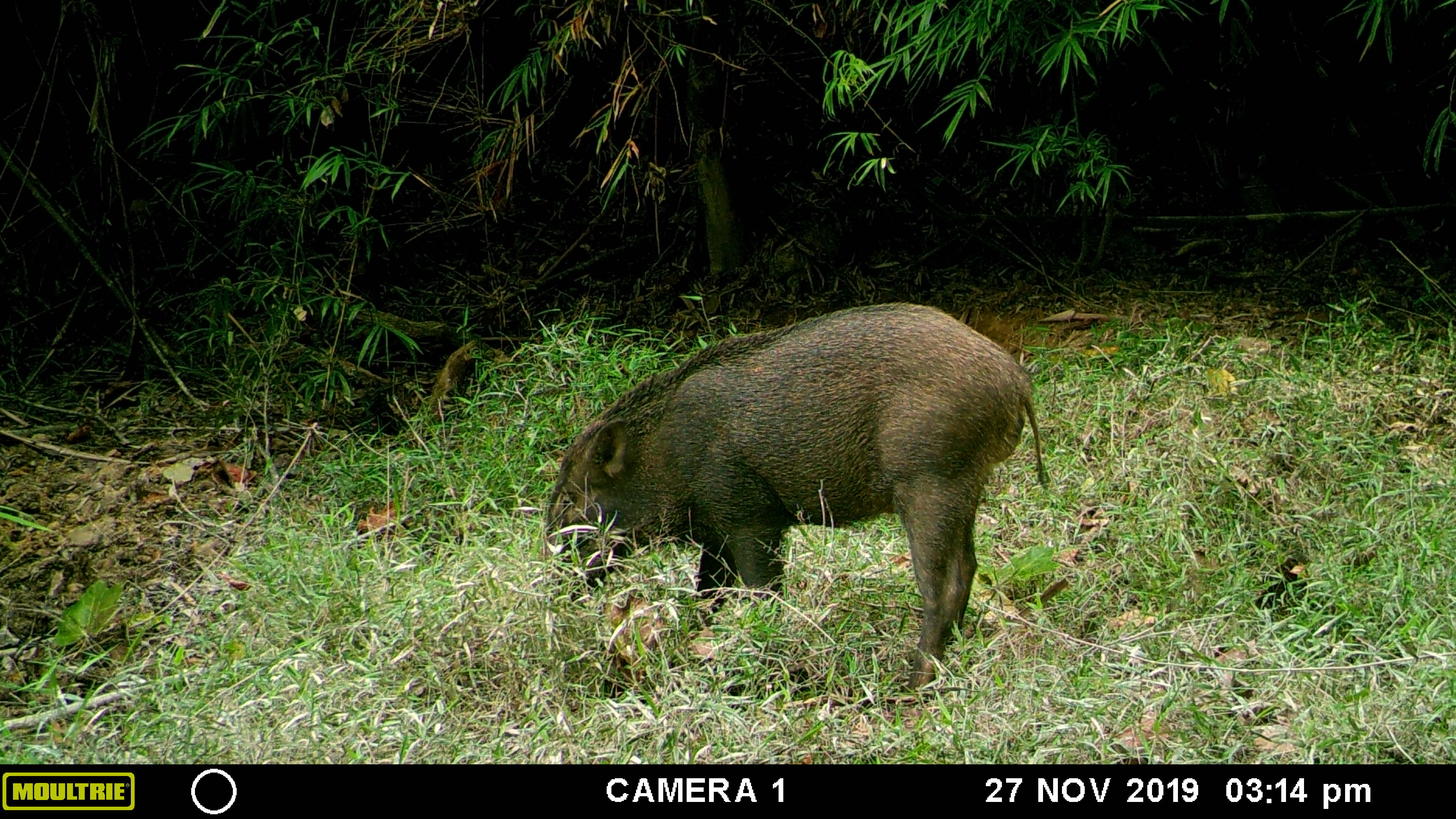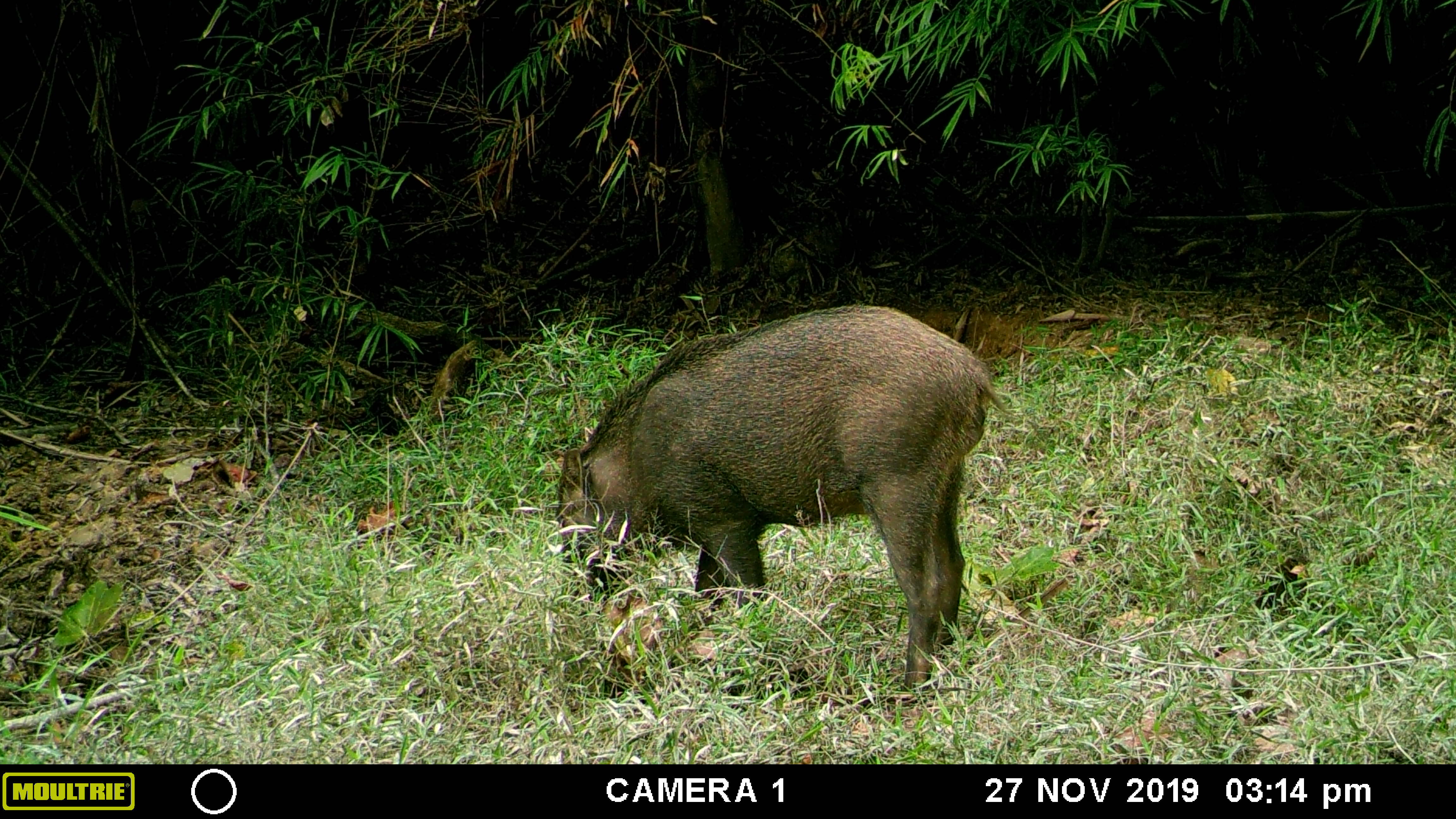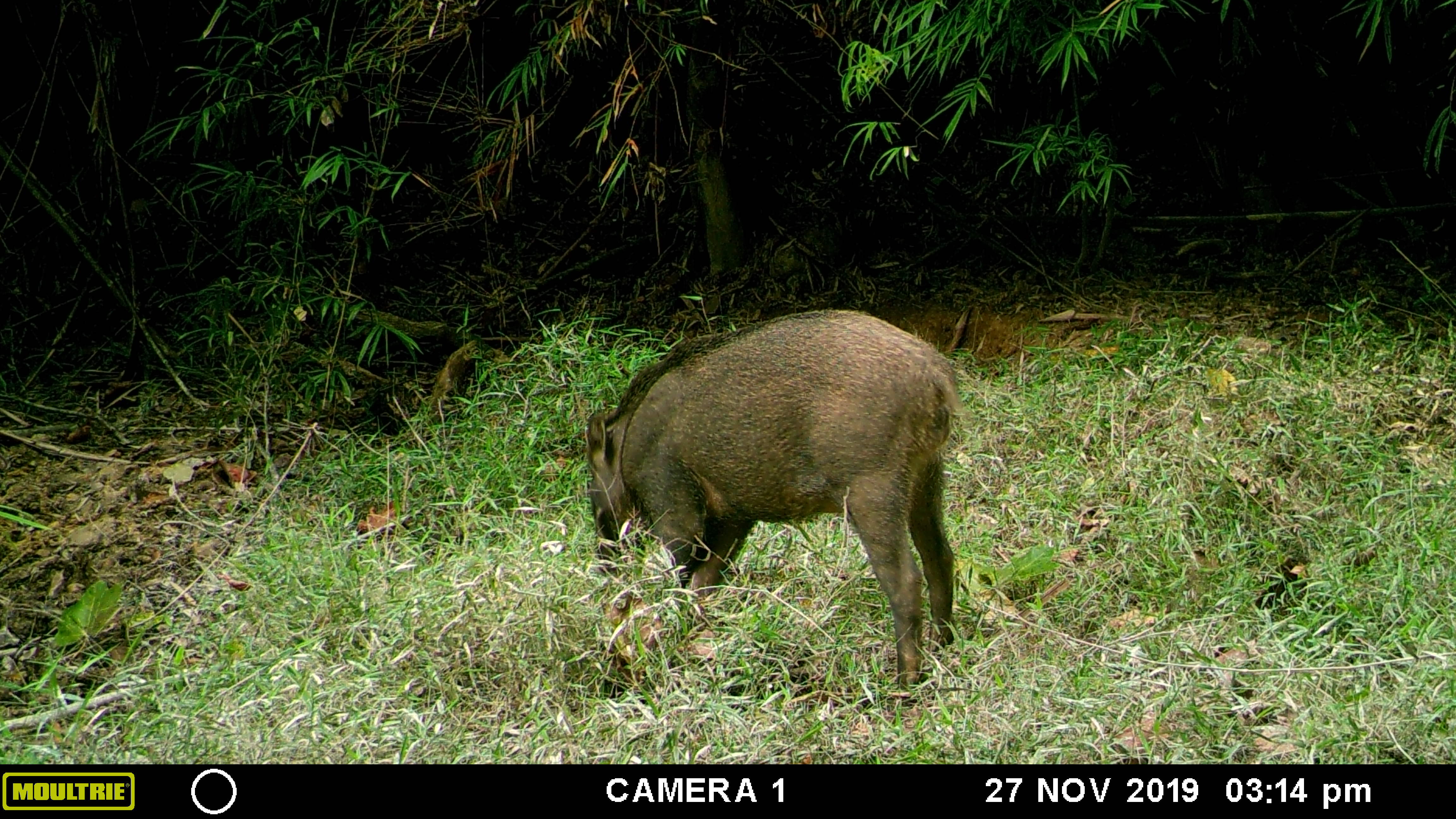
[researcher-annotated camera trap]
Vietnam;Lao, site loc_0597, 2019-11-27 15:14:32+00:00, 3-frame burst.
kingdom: Animalia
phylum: Chordata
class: Mammalia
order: Artiodactyla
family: Suidae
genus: Sus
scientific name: Sus scrofa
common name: eurasian wild pig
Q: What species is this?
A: Eurasian wild pig (Sus scrofa).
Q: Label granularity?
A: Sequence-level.